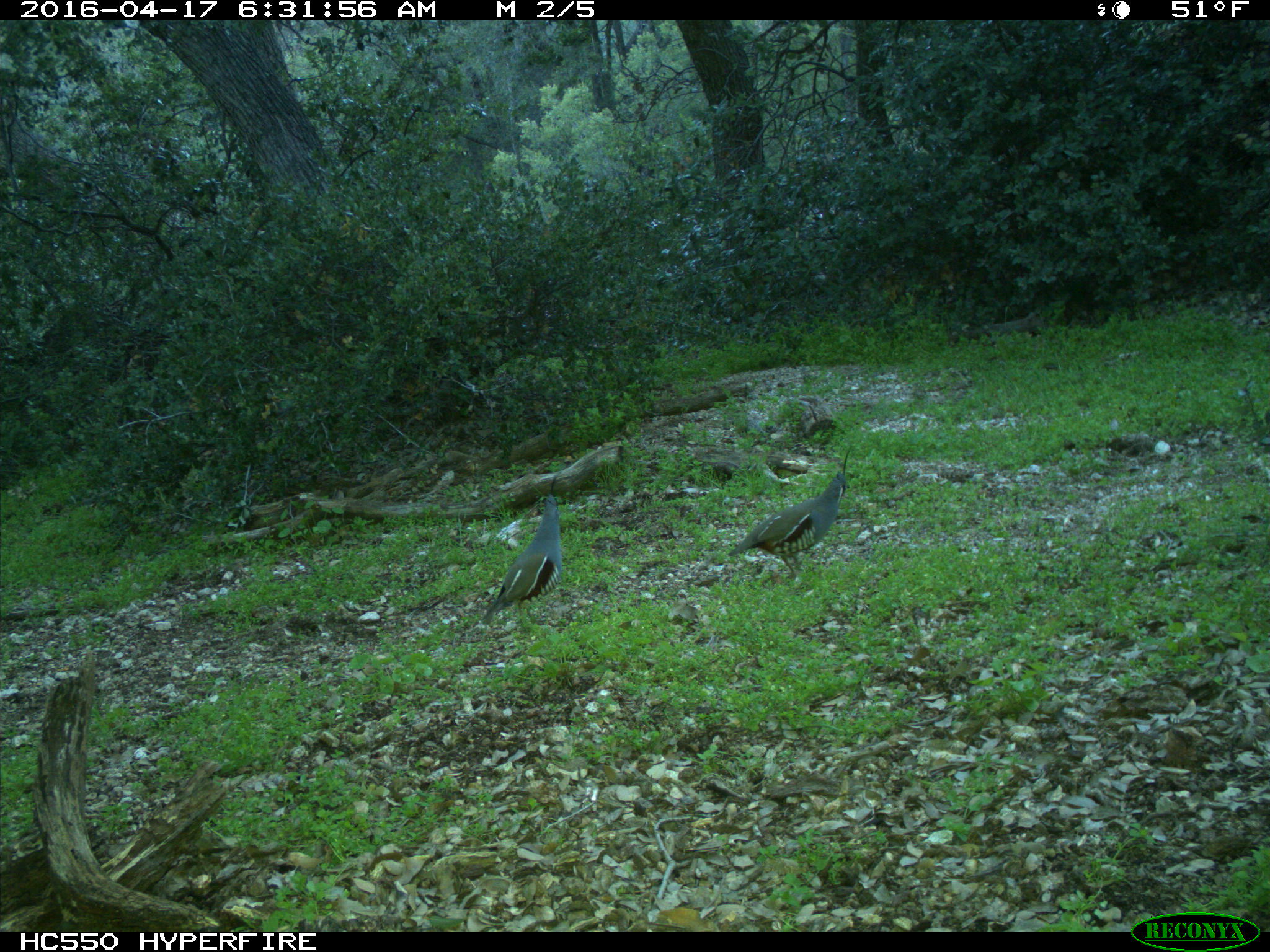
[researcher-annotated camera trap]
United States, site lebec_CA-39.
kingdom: Animalia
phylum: Chordata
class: Aves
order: Galliformes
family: Odontophoridae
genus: Callipepla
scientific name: Callipepla californica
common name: california quail